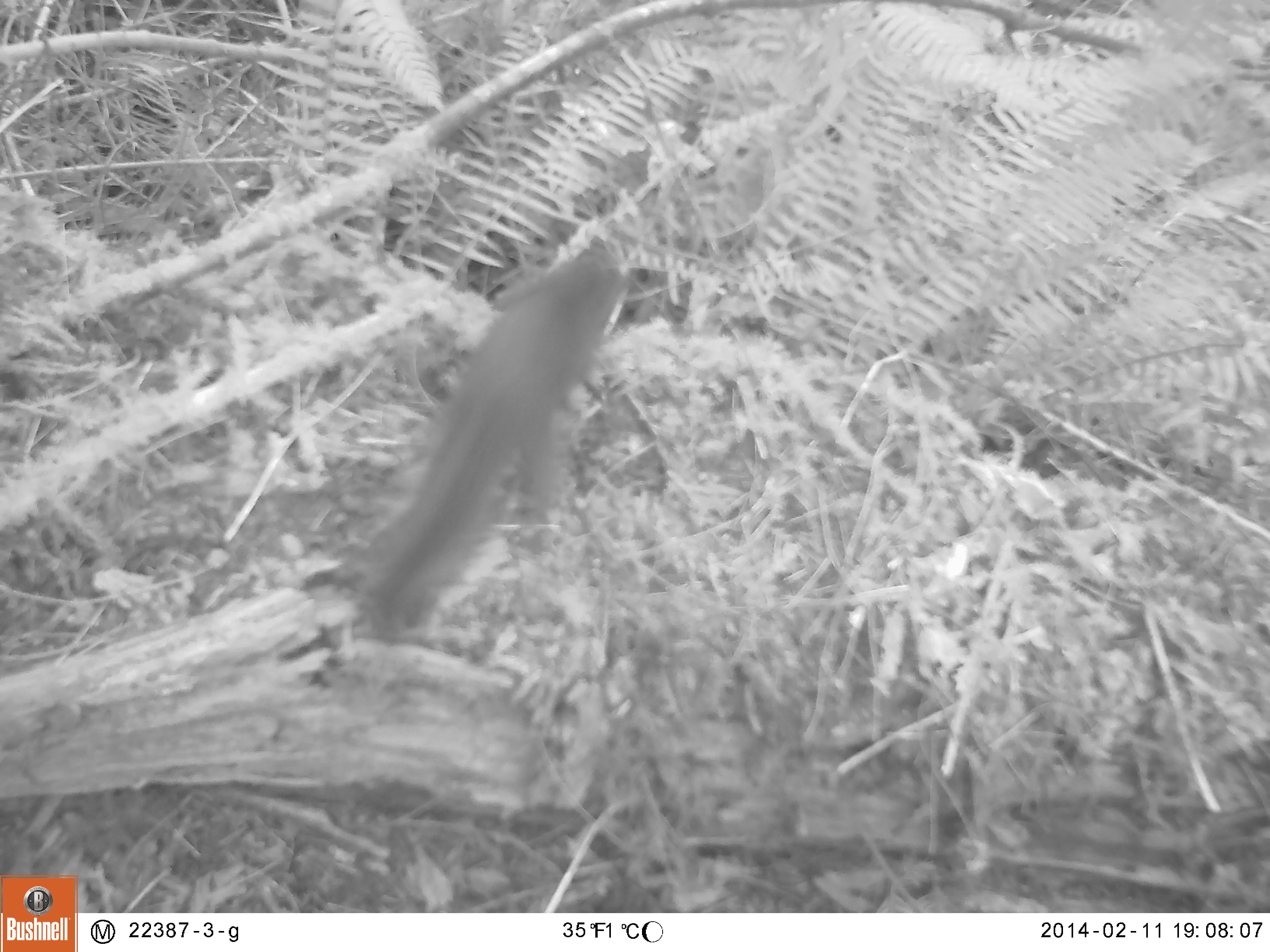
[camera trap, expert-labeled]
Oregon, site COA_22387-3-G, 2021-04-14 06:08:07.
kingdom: Animalia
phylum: Chordata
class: Mammalia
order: Rodentia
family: Sciuridae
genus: Tamiasciurus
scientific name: Tamiasciurus douglasii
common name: douglas squirrel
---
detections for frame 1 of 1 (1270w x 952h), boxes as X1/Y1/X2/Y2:
douglas squirrel: 346/246/634/631